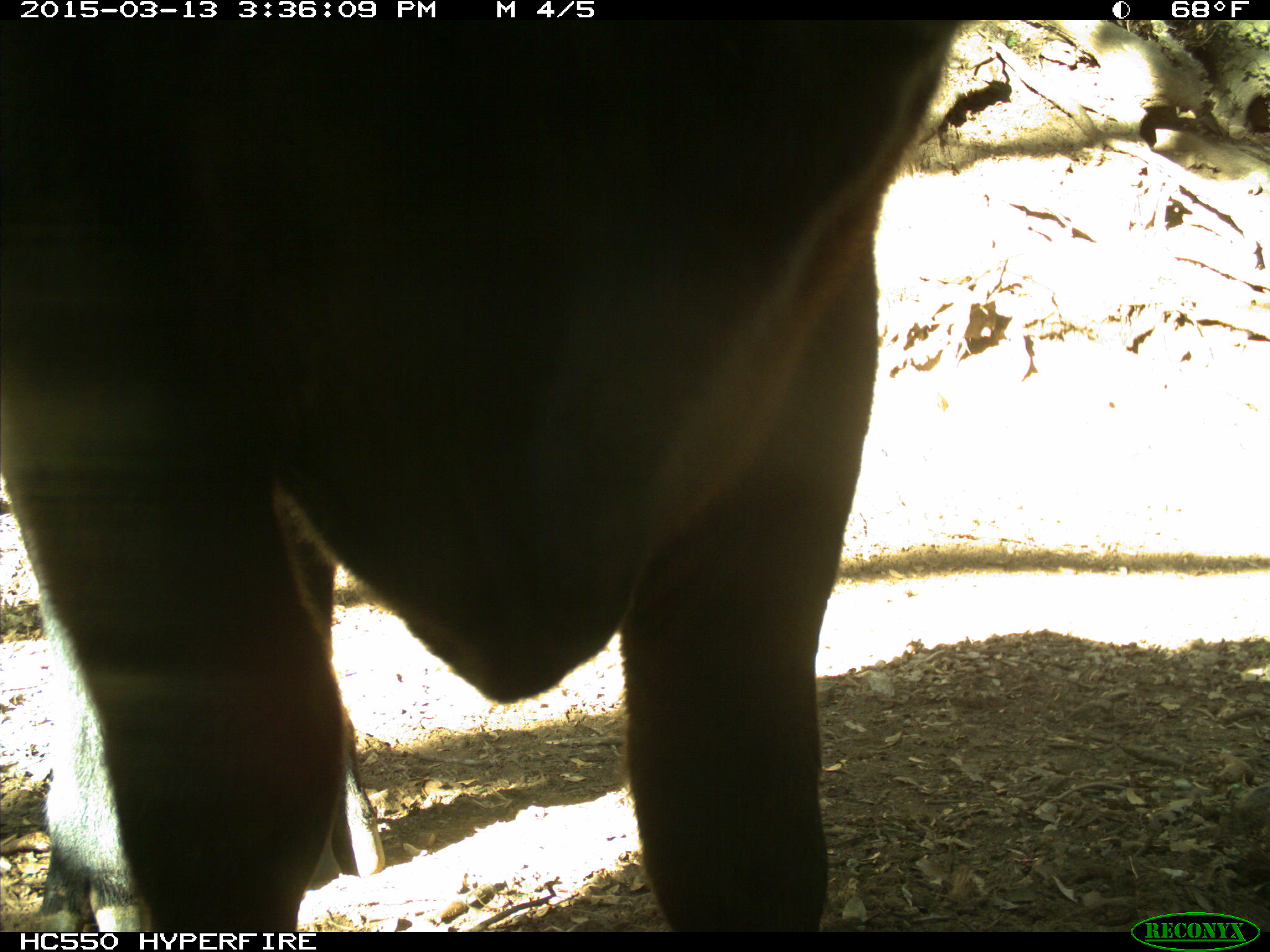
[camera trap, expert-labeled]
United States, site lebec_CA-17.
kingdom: Animalia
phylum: Chordata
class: Mammalia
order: Artiodactyla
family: Bovidae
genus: Bos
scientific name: Bos taurus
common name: domestic cow